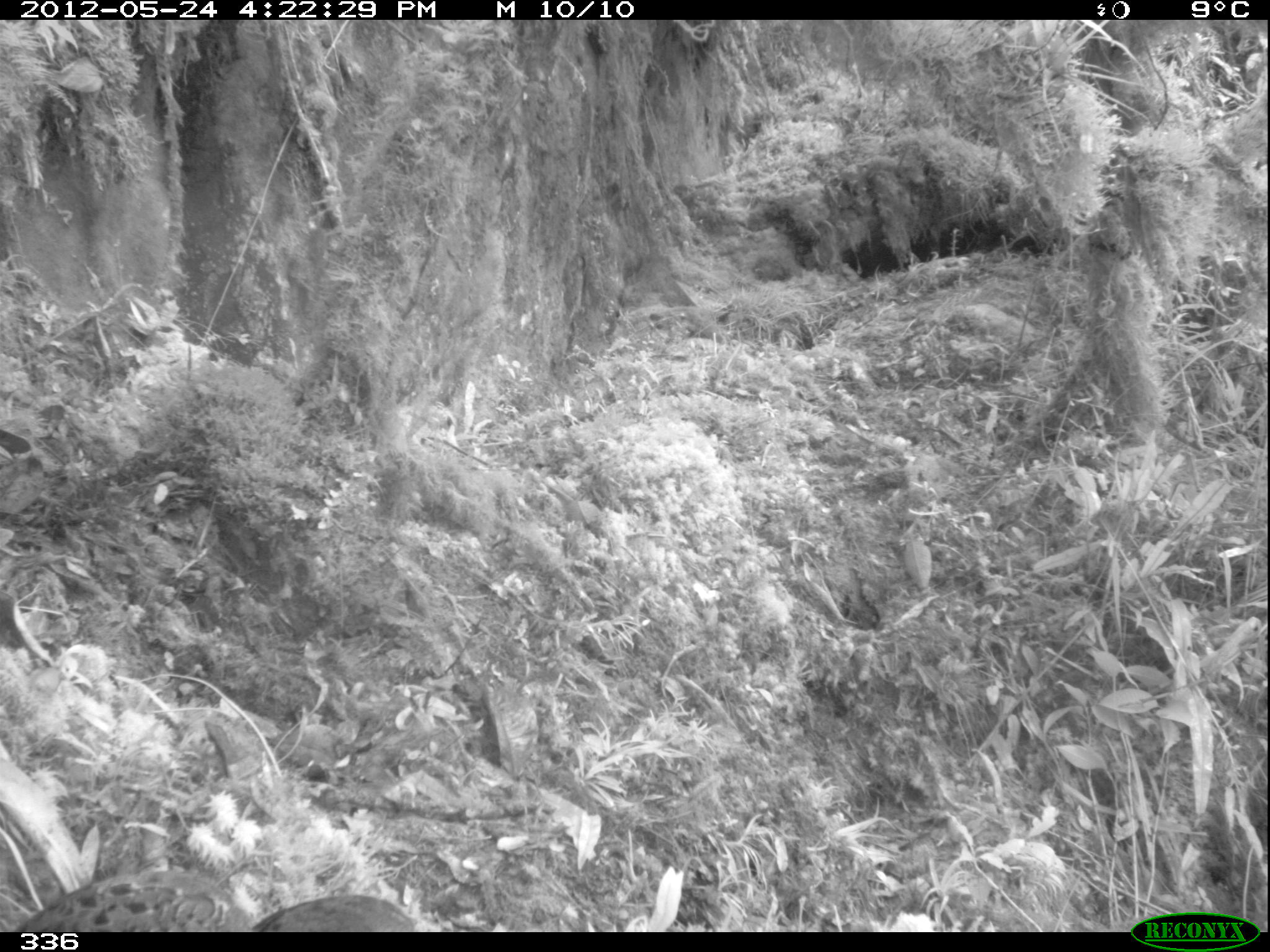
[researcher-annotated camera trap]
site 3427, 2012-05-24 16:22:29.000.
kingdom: Animalia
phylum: Chordata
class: Aves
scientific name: Aves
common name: bird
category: unknown bird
Unknown bird (bird) (Aves).